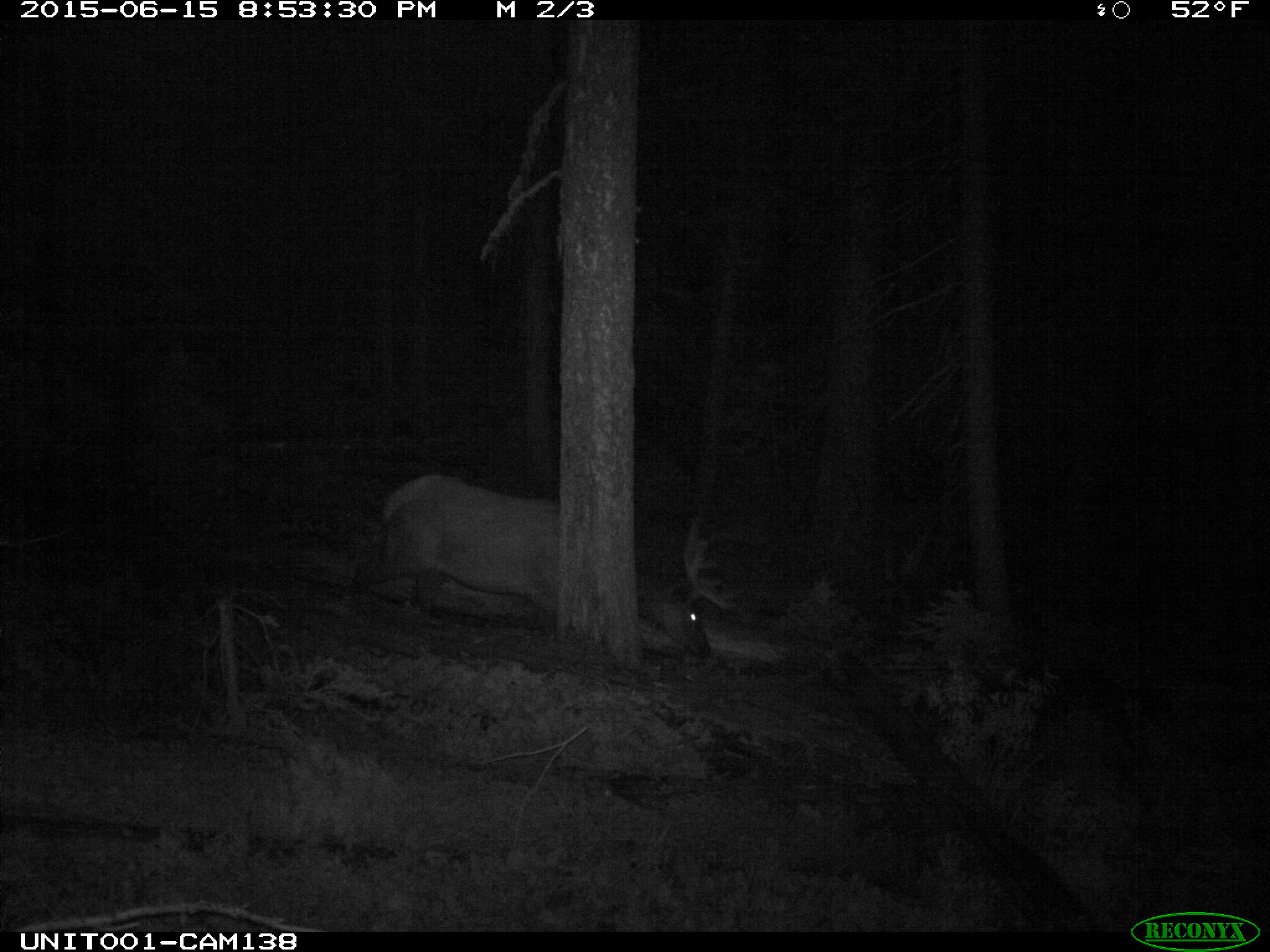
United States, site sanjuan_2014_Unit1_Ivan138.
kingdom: Animalia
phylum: Chordata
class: Mammalia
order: Artiodactyla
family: Cervidae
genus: Cervus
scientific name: Cervus elaphus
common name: red deer